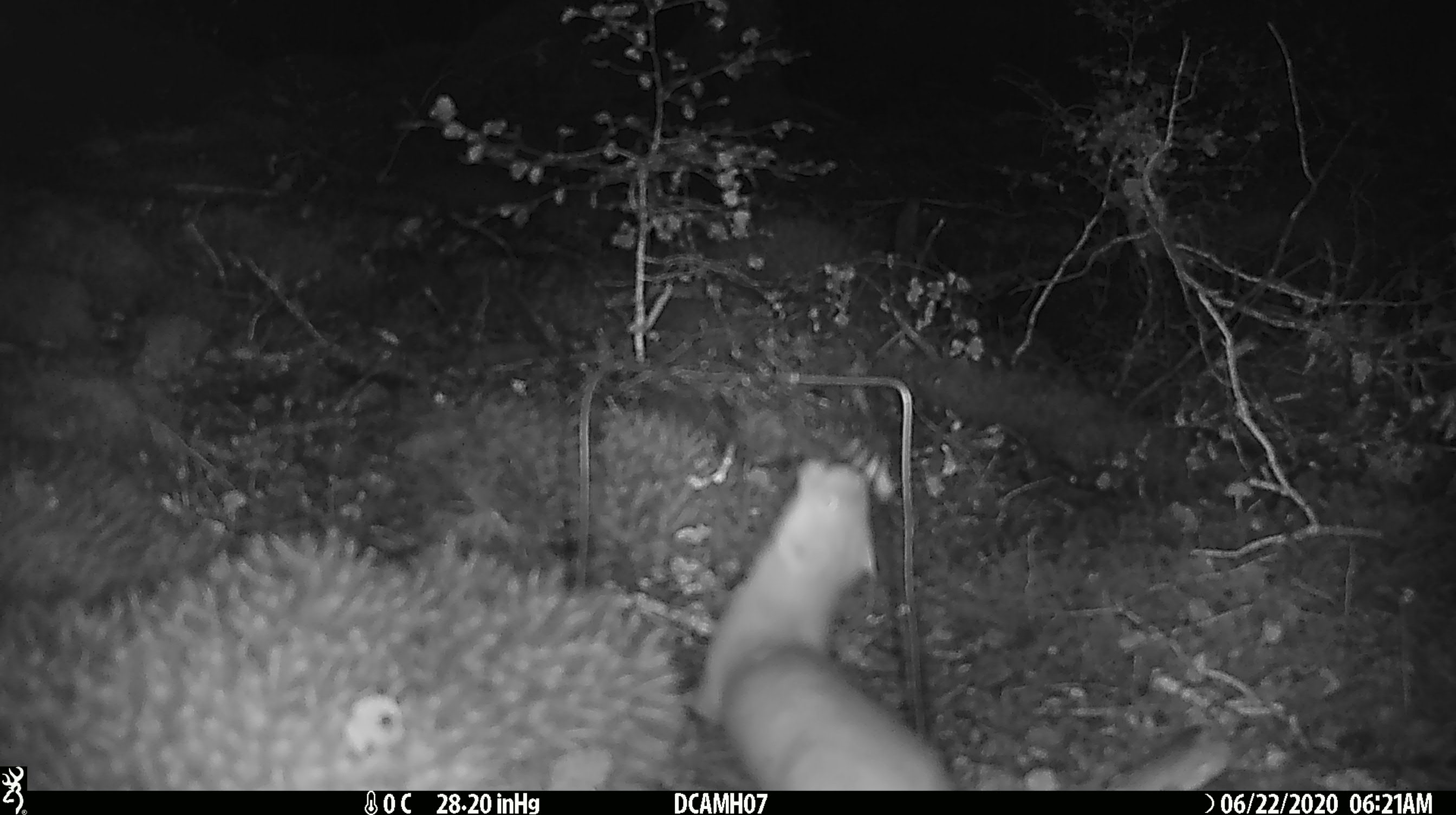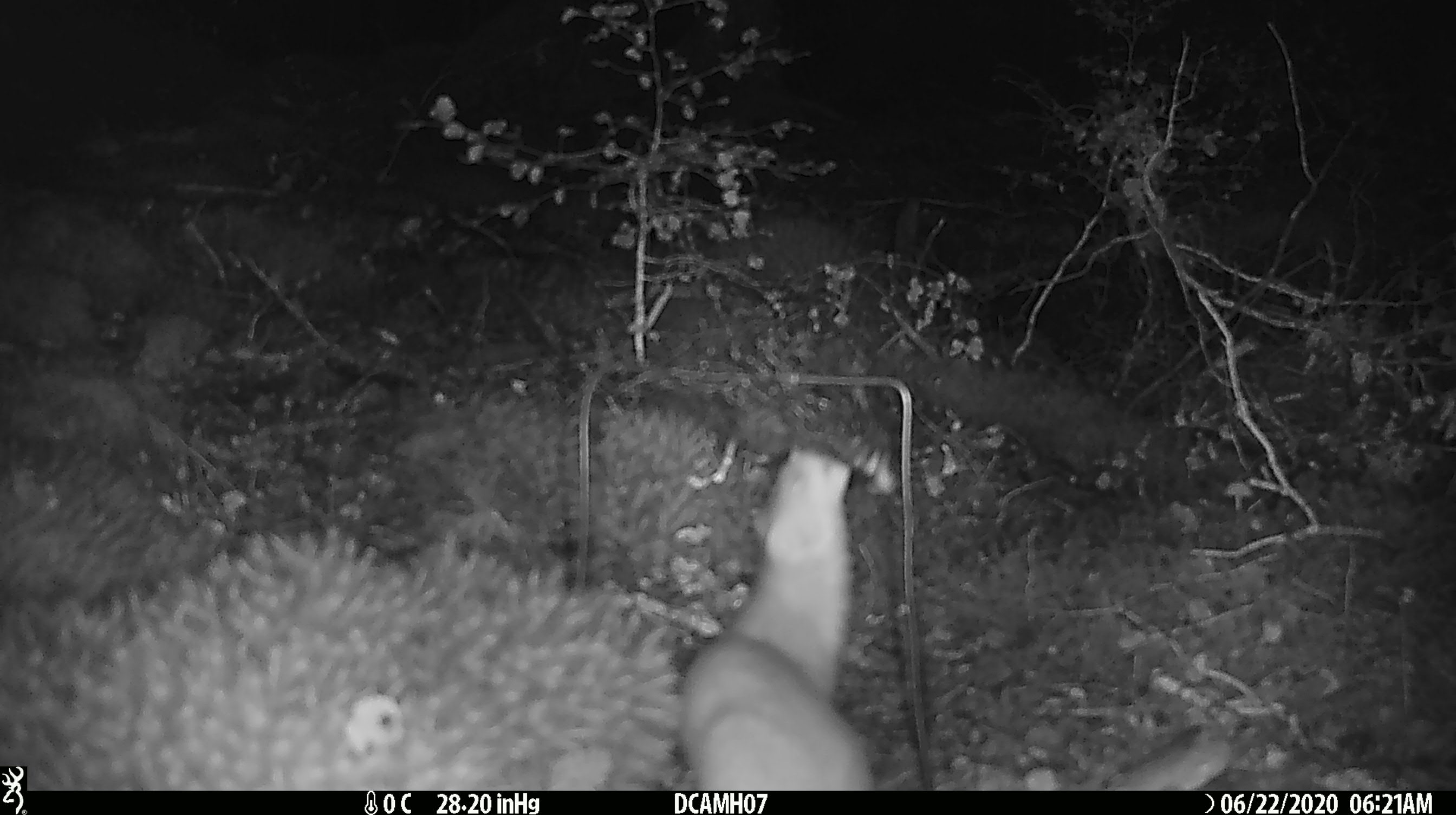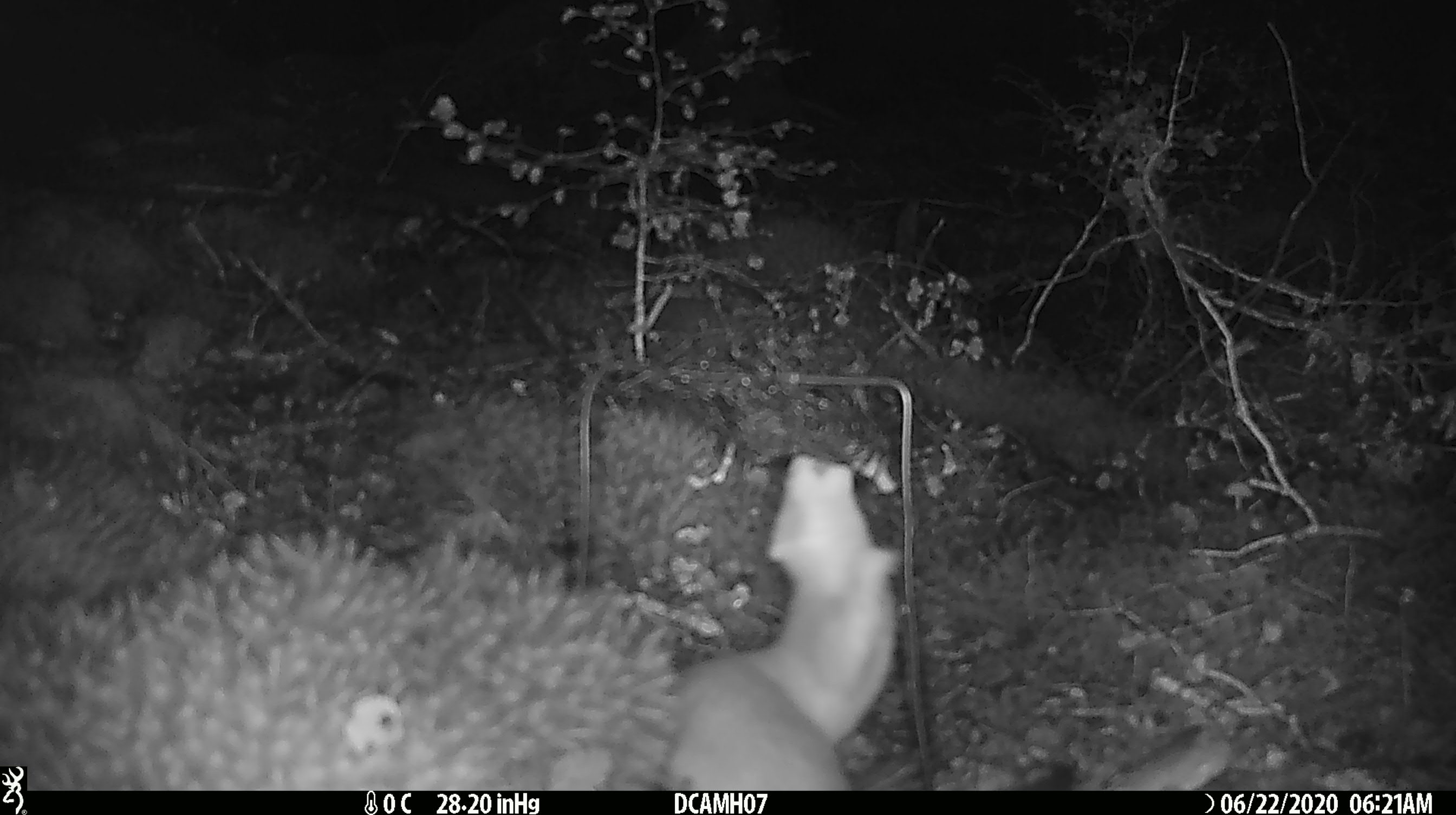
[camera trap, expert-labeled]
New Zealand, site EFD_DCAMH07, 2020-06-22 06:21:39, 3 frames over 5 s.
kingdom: Animalia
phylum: Chordata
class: Mammalia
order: Carnivora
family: Mustelidae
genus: Mustela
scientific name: Mustela erminea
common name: stoat